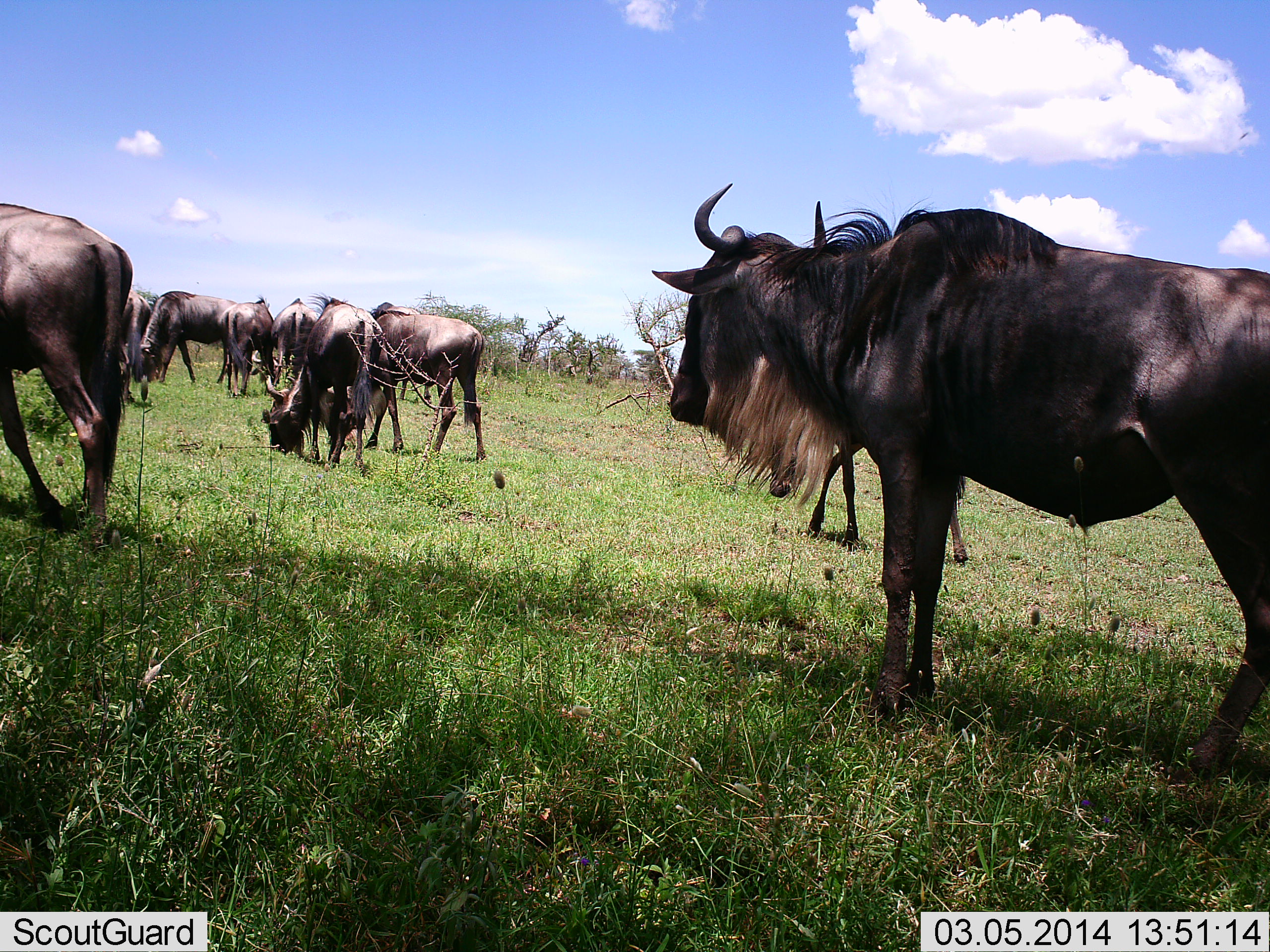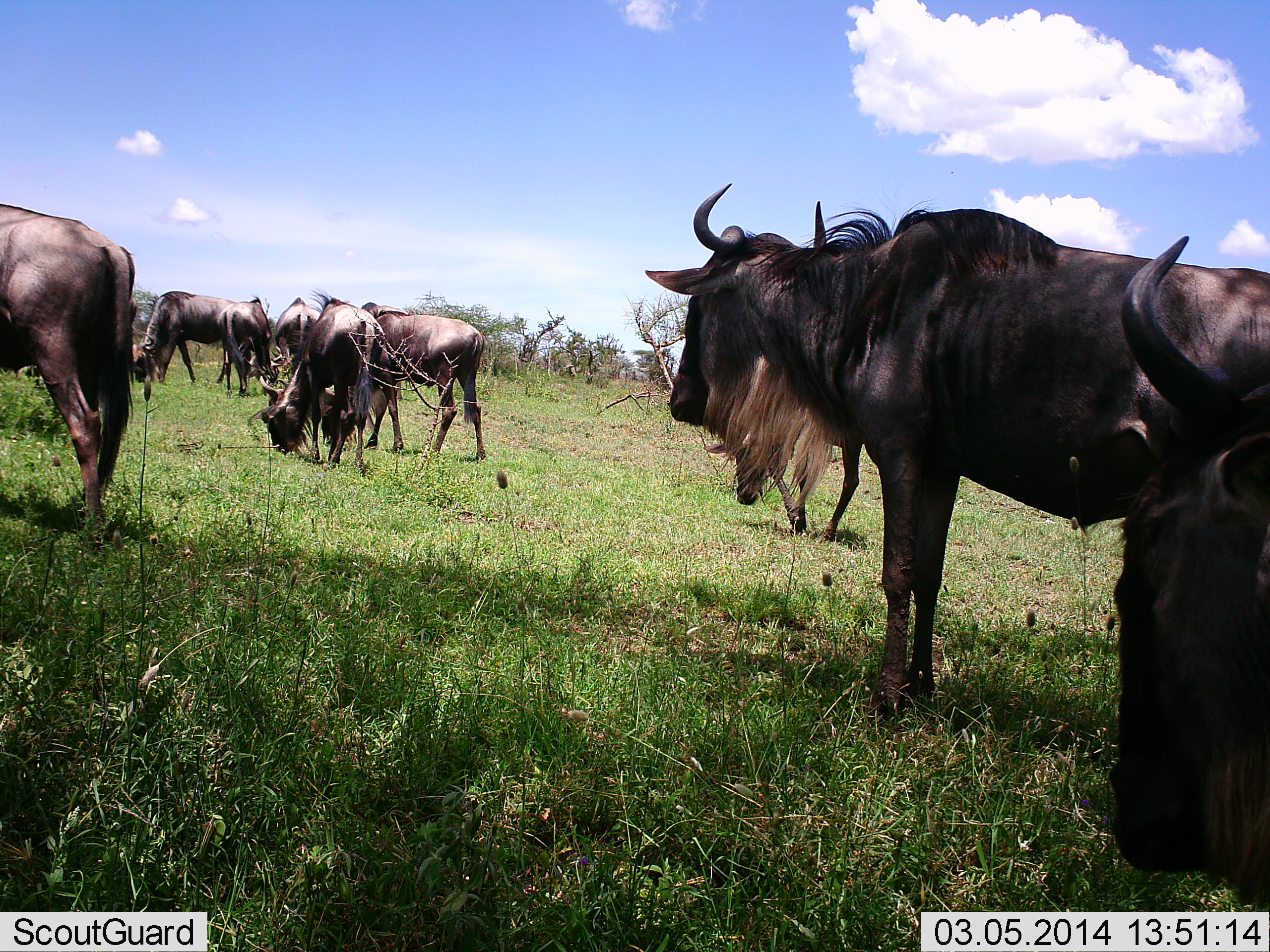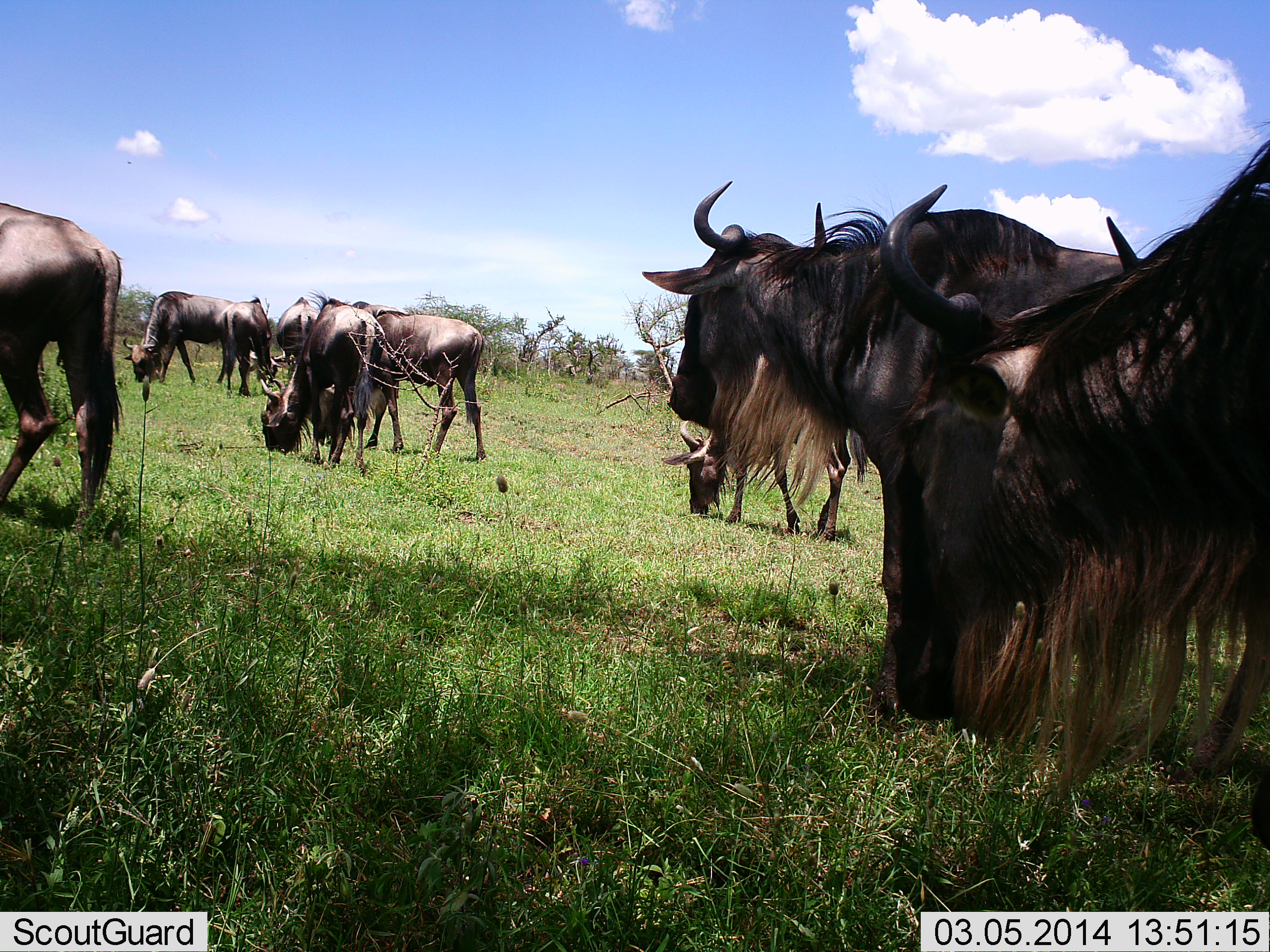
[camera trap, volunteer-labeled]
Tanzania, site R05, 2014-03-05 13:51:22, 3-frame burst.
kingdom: Animalia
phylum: Chordata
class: Mammalia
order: Artiodactyla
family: Bovidae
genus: Connochaetes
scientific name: Connochaetes taurinus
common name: blue wildebeest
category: wildebeest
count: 9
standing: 50%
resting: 0%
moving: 40%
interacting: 0%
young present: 0%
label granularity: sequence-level